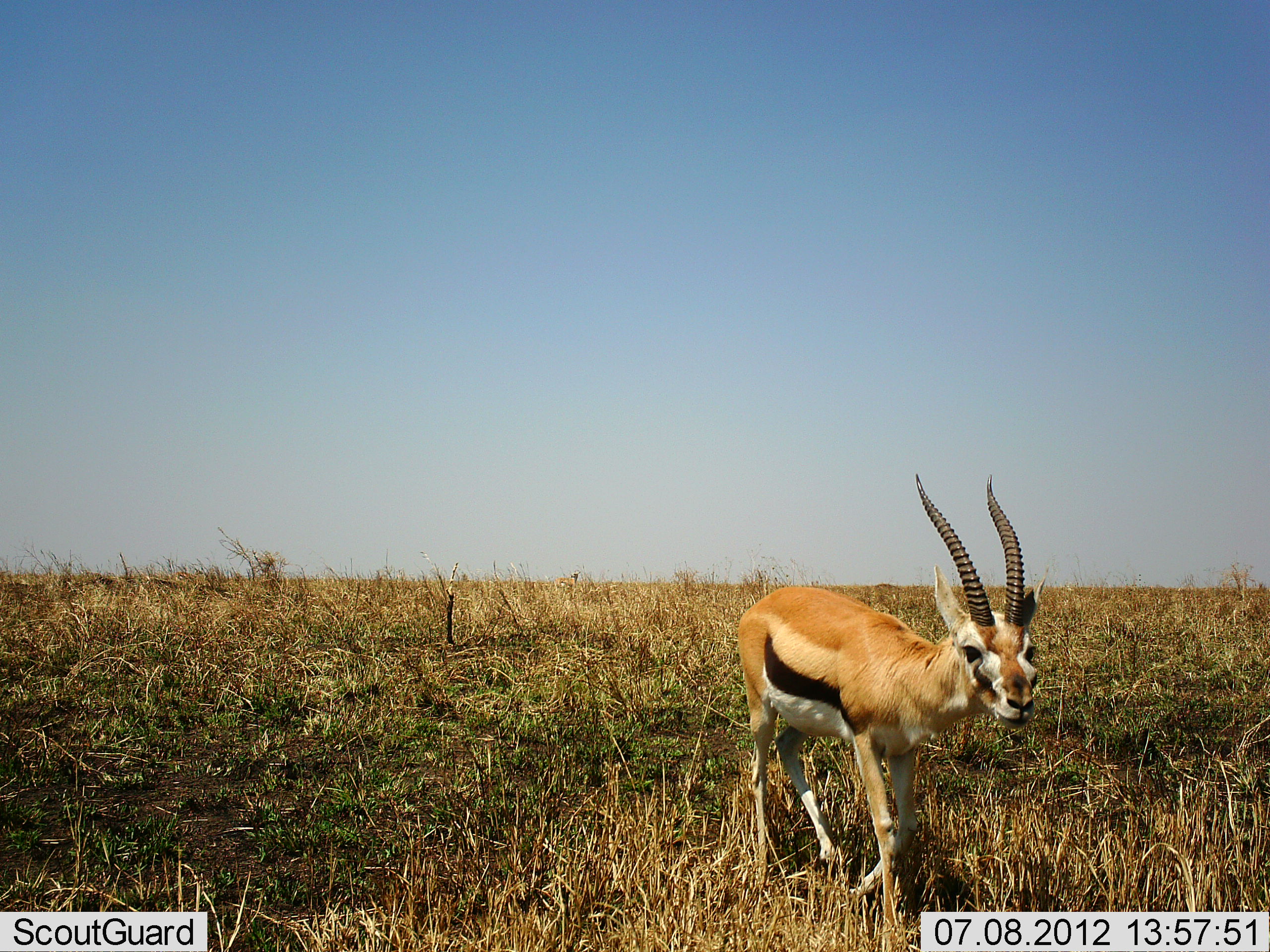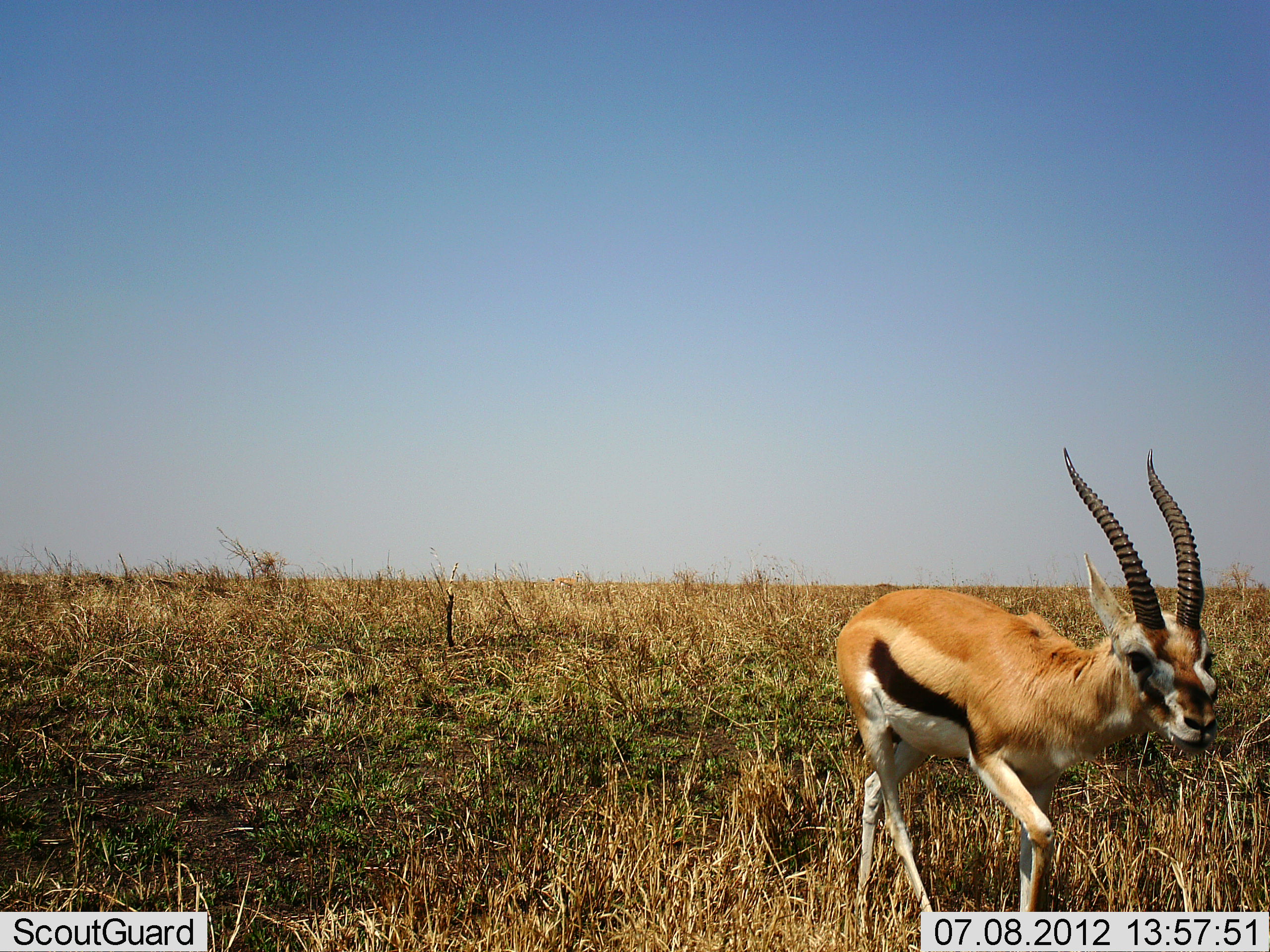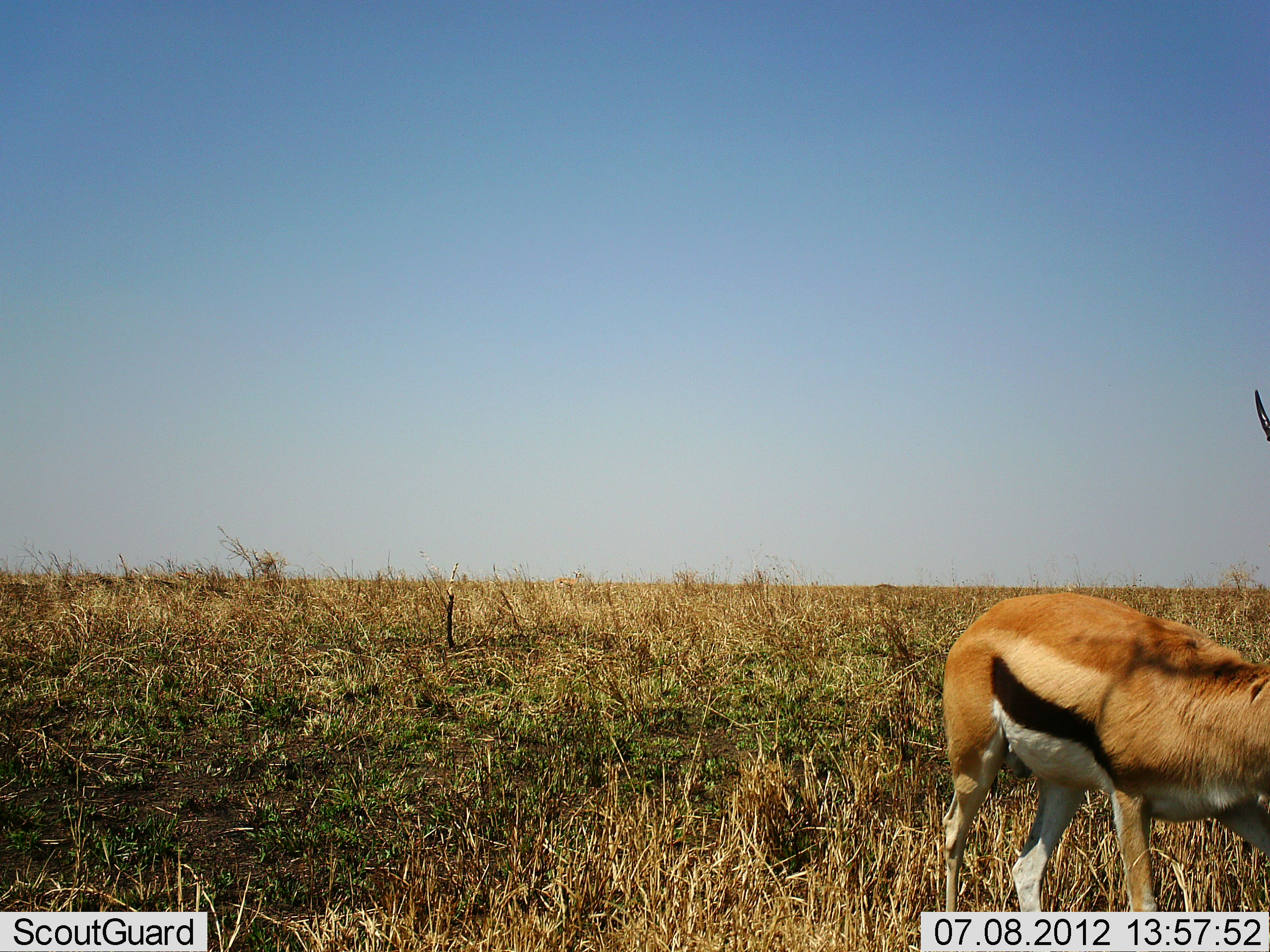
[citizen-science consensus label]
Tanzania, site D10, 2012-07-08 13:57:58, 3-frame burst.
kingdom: Animalia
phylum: Chordata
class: Mammalia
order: Artiodactyla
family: Bovidae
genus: Eudorcas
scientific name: Eudorcas thomsonii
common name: thomson's gazelle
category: gazellethomsons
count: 1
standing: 20%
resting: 0%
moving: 80%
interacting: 0%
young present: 0%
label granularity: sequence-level